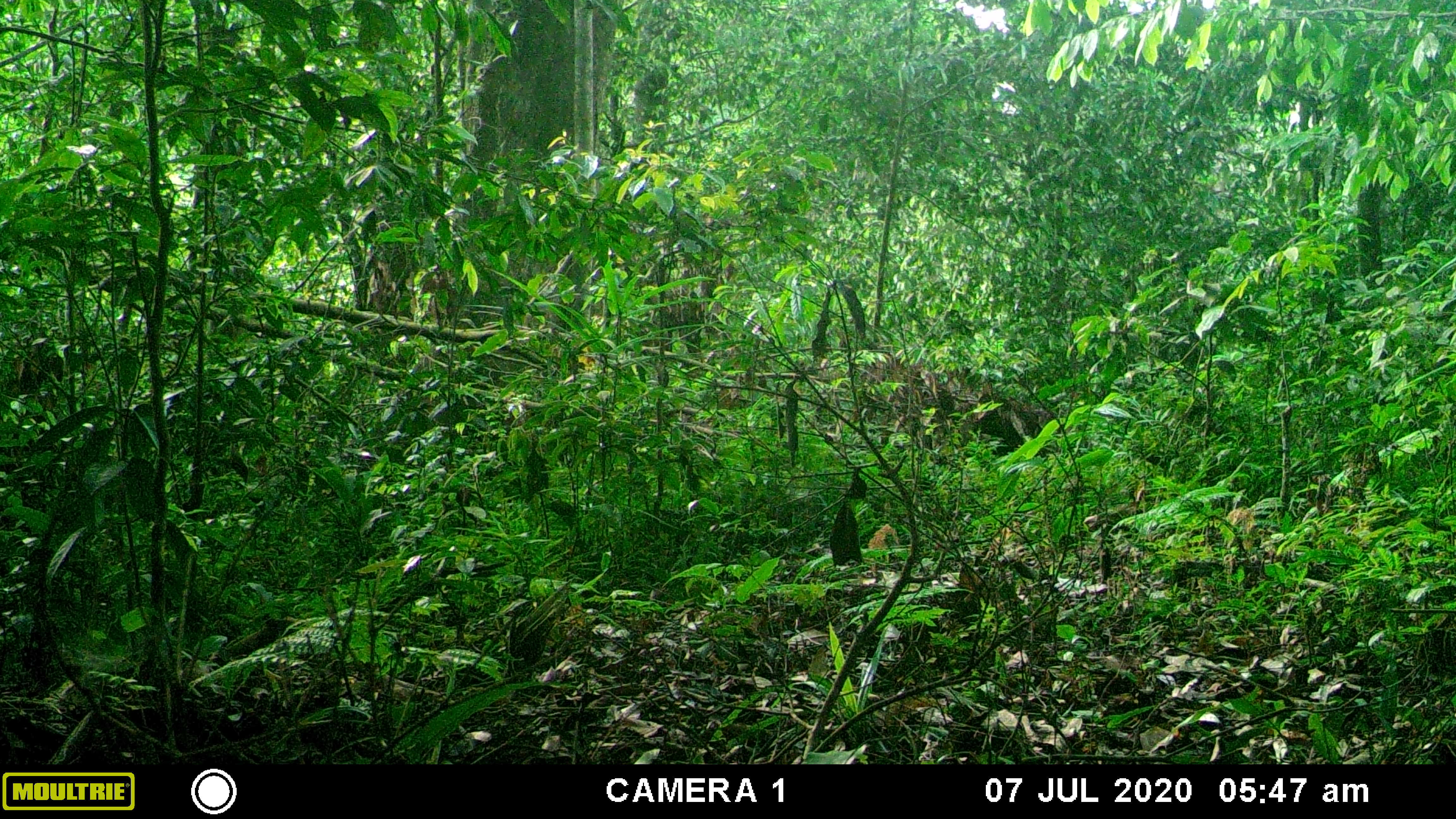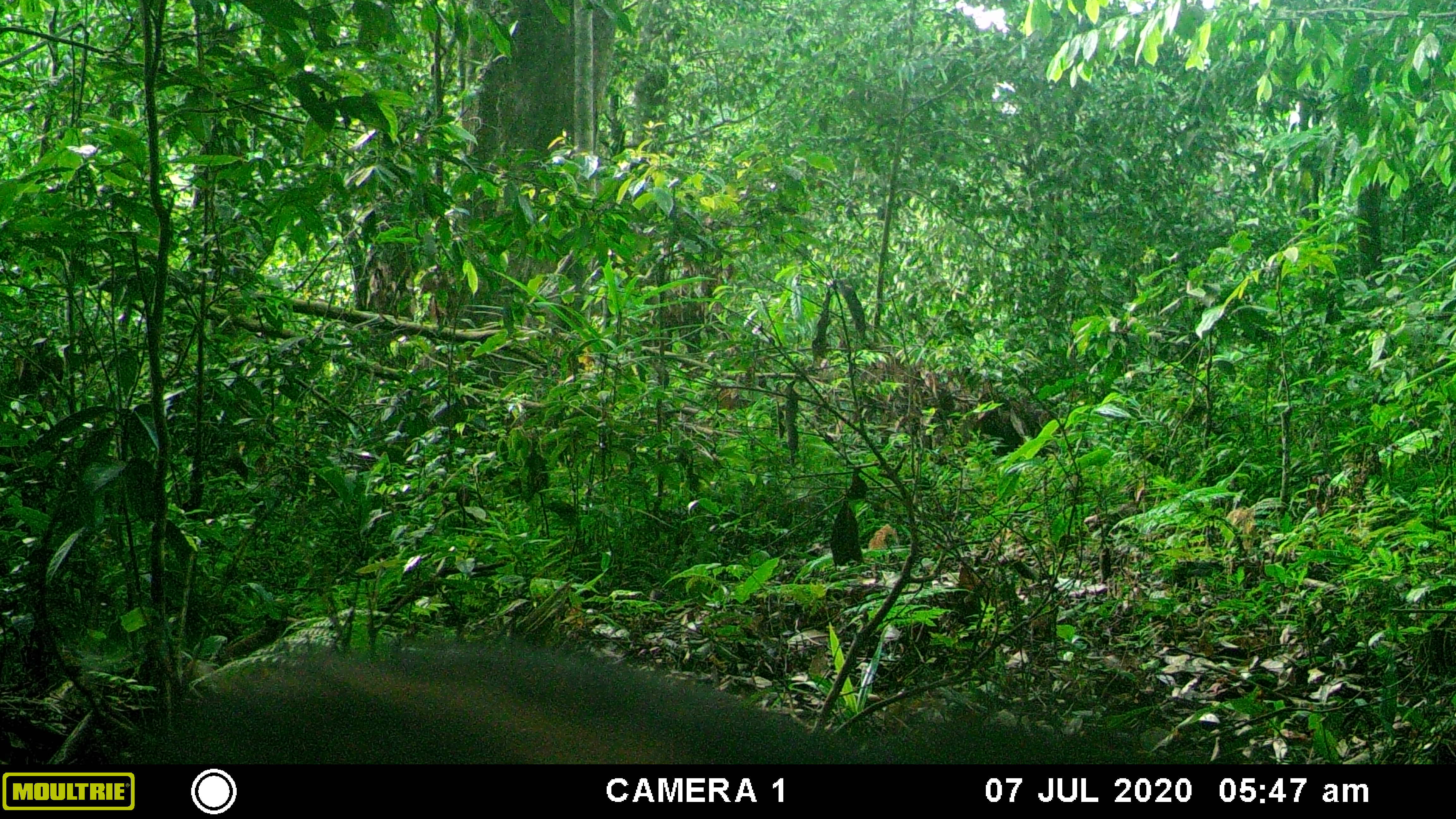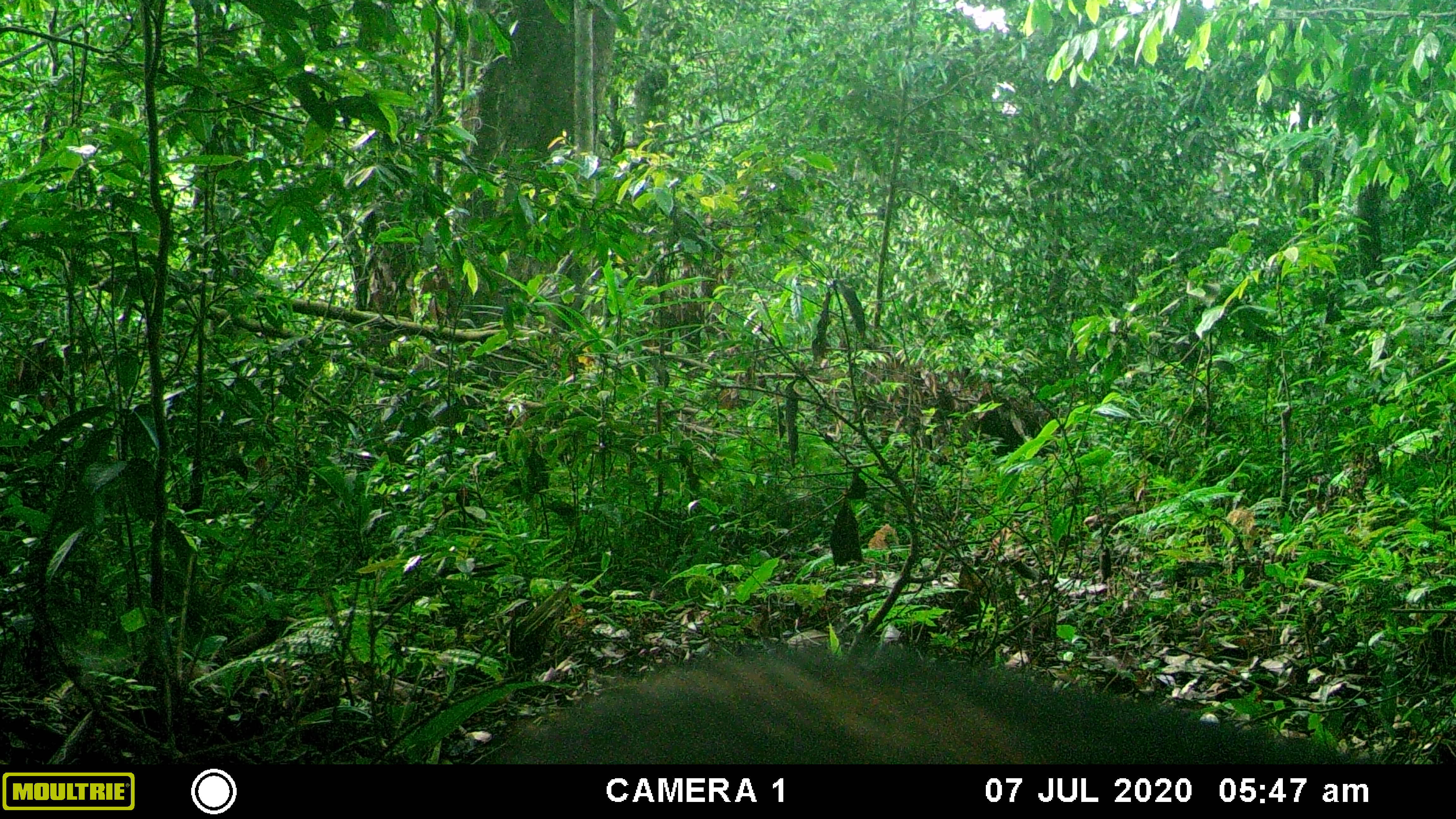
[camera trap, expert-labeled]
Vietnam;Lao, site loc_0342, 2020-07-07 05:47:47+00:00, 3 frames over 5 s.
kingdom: Animalia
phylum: Chordata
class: Mammalia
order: Artiodactyla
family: Suidae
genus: Sus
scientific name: Sus scrofa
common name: eurasian wild pig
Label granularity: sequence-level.